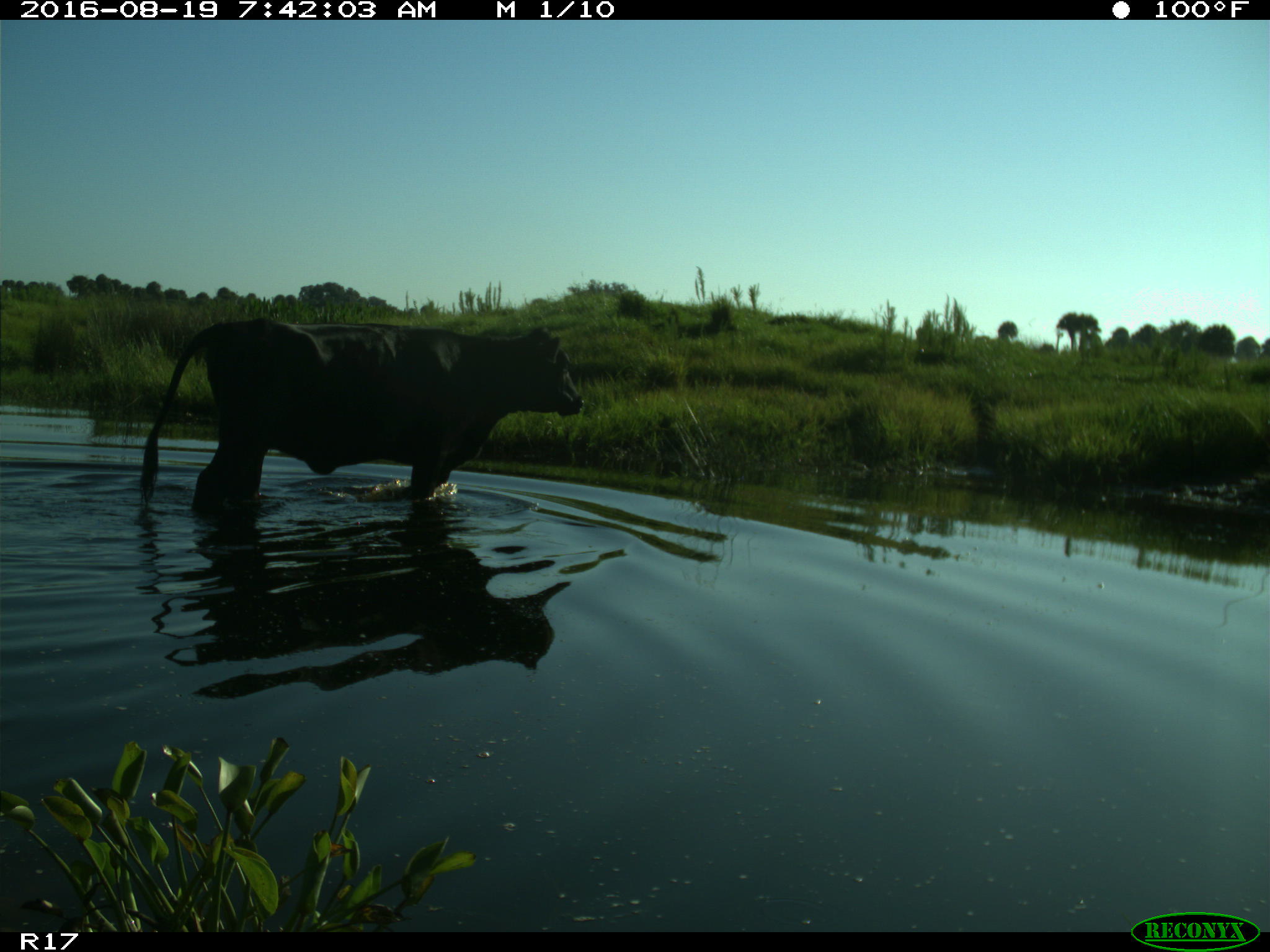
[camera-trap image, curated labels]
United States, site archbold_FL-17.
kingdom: Animalia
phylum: Chordata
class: Mammalia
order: Artiodactyla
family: Bovidae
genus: Bos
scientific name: Bos taurus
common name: domestic cow